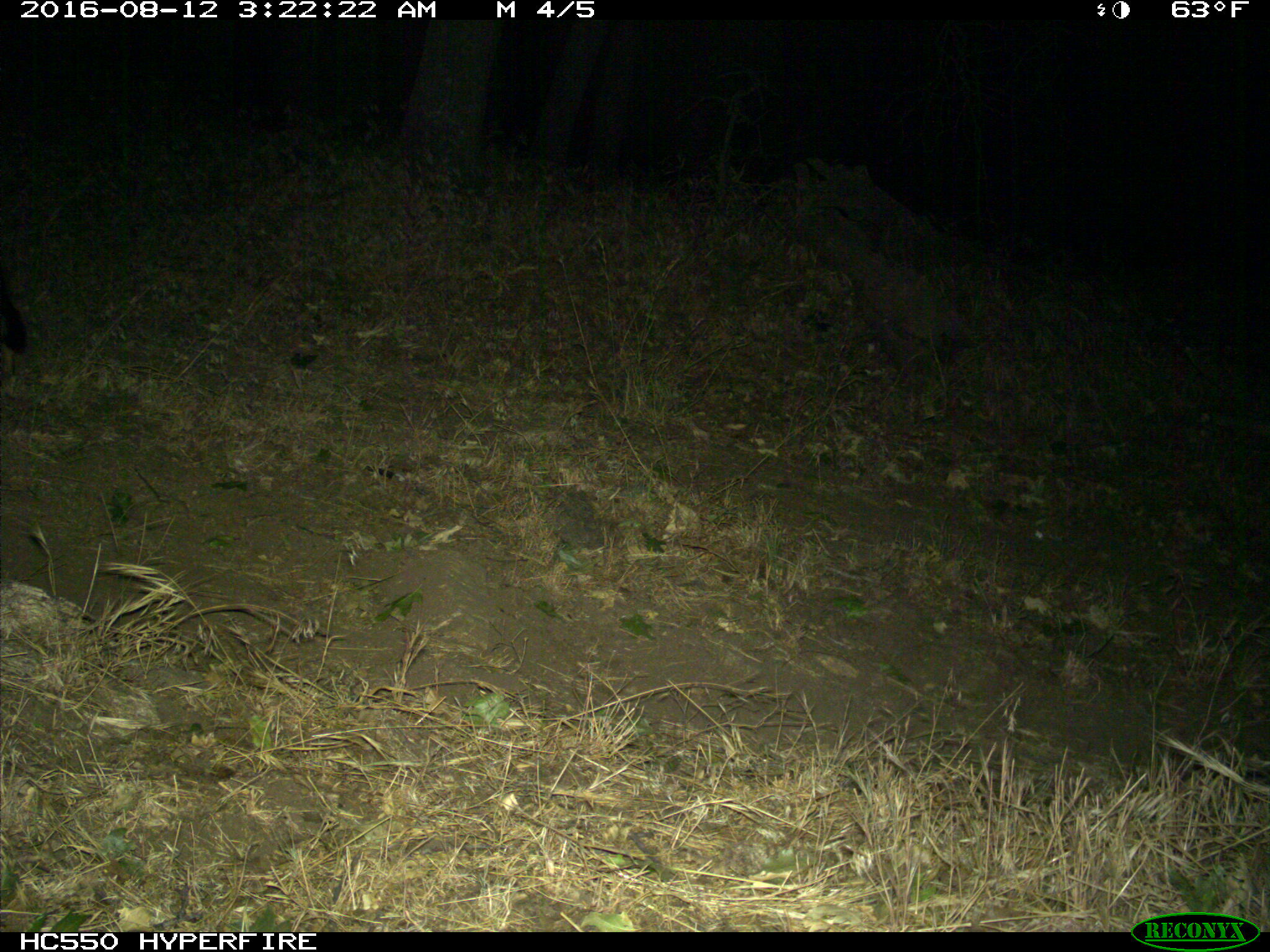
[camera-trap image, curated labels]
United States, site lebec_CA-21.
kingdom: Animalia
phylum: Chordata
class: Mammalia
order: Carnivora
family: Canidae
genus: Urocyon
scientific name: Urocyon cinereoargenteus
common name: gray fox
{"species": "Urocyon cinereoargenteus (gray fox)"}